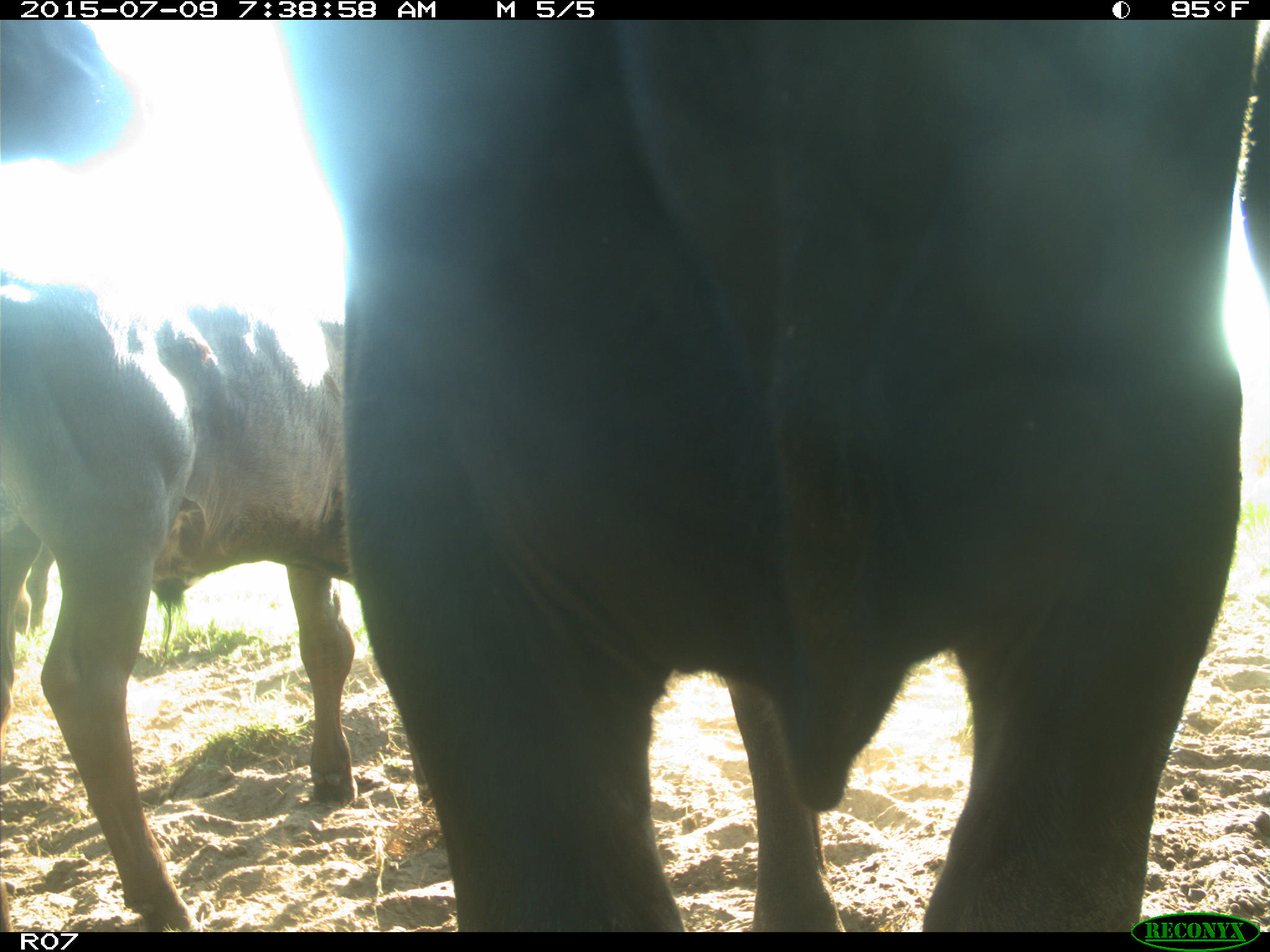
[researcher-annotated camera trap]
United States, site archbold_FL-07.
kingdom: Animalia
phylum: Chordata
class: Mammalia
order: Artiodactyla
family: Bovidae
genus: Bos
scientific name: Bos taurus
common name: domestic cow